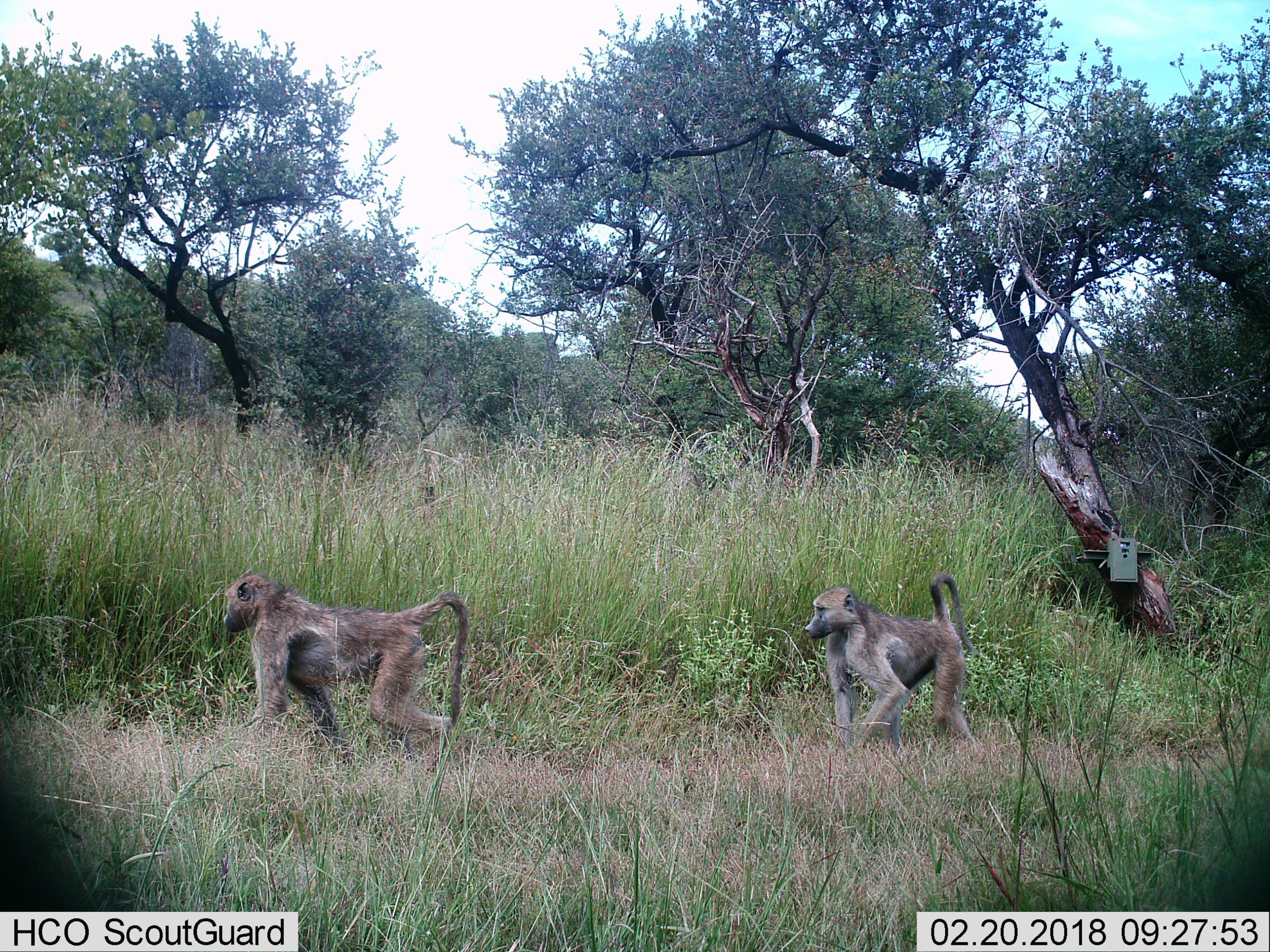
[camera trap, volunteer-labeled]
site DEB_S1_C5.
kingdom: Animalia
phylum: Chordata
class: Mammalia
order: Primates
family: Cercopithecidae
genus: Papio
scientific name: Papio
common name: baboon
Baboon (Papio), count 2. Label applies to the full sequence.